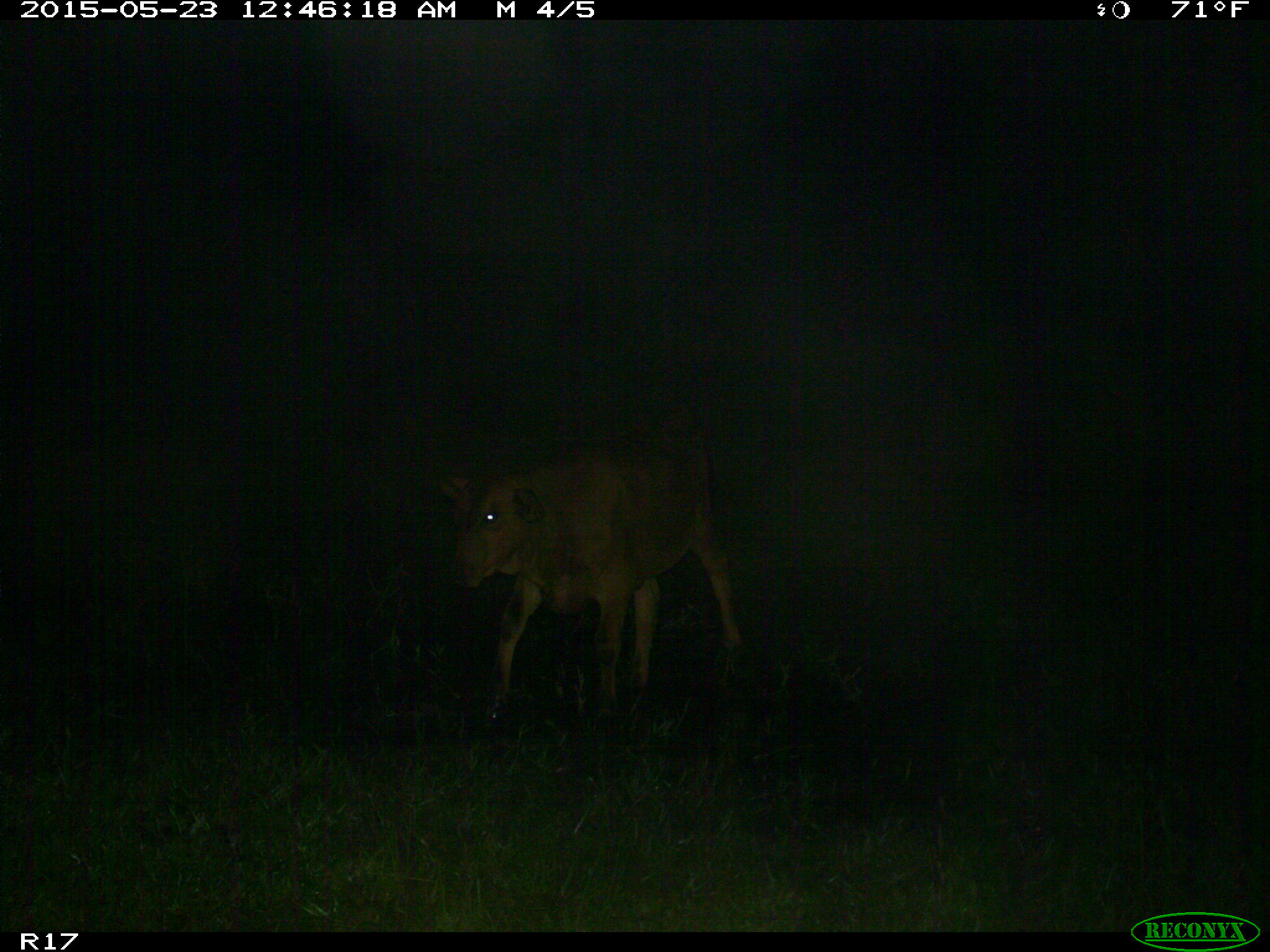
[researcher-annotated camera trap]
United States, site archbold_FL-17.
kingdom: Animalia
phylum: Chordata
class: Mammalia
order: Artiodactyla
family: Bovidae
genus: Bos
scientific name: Bos taurus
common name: domestic cow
Bos taurus (domestic cow).